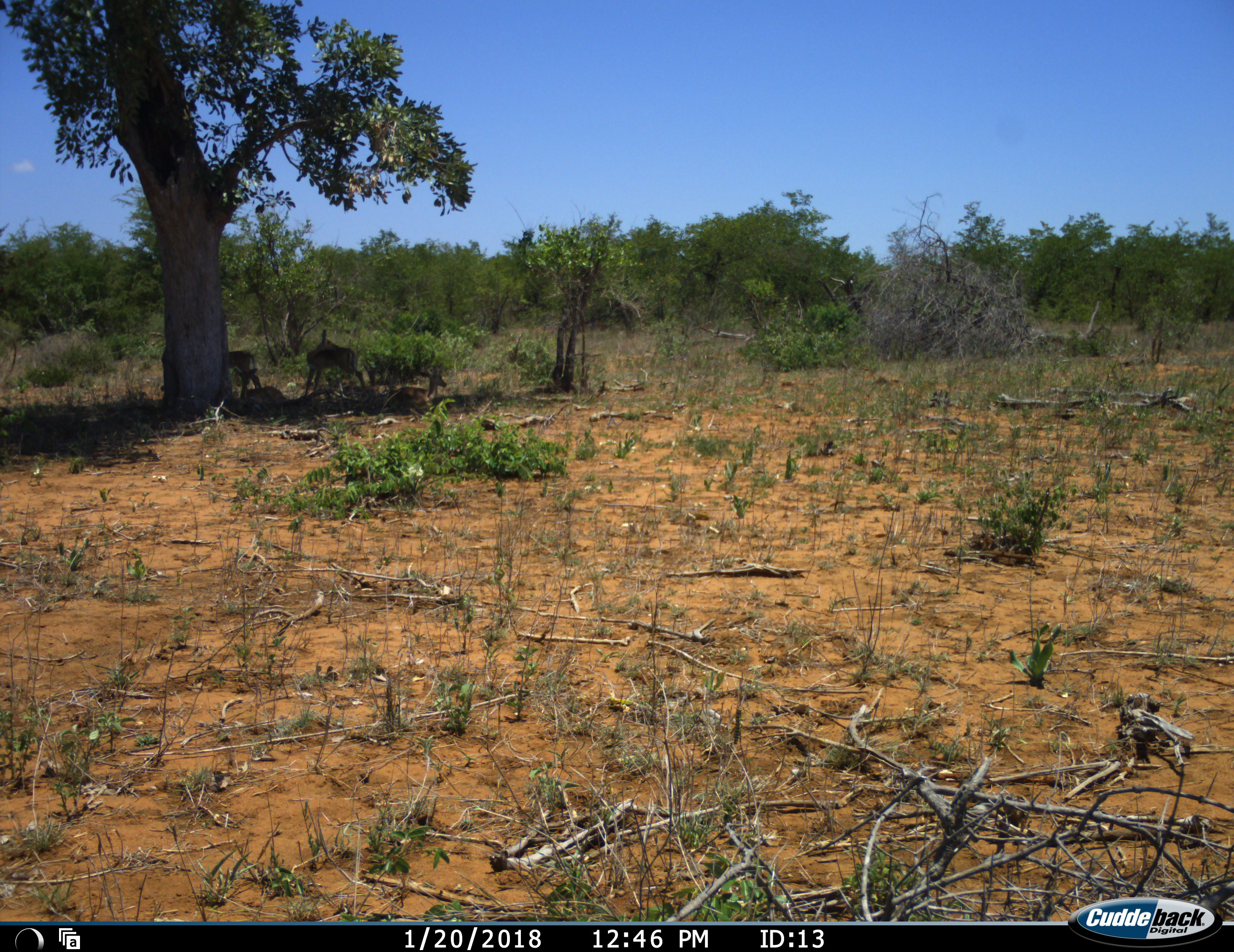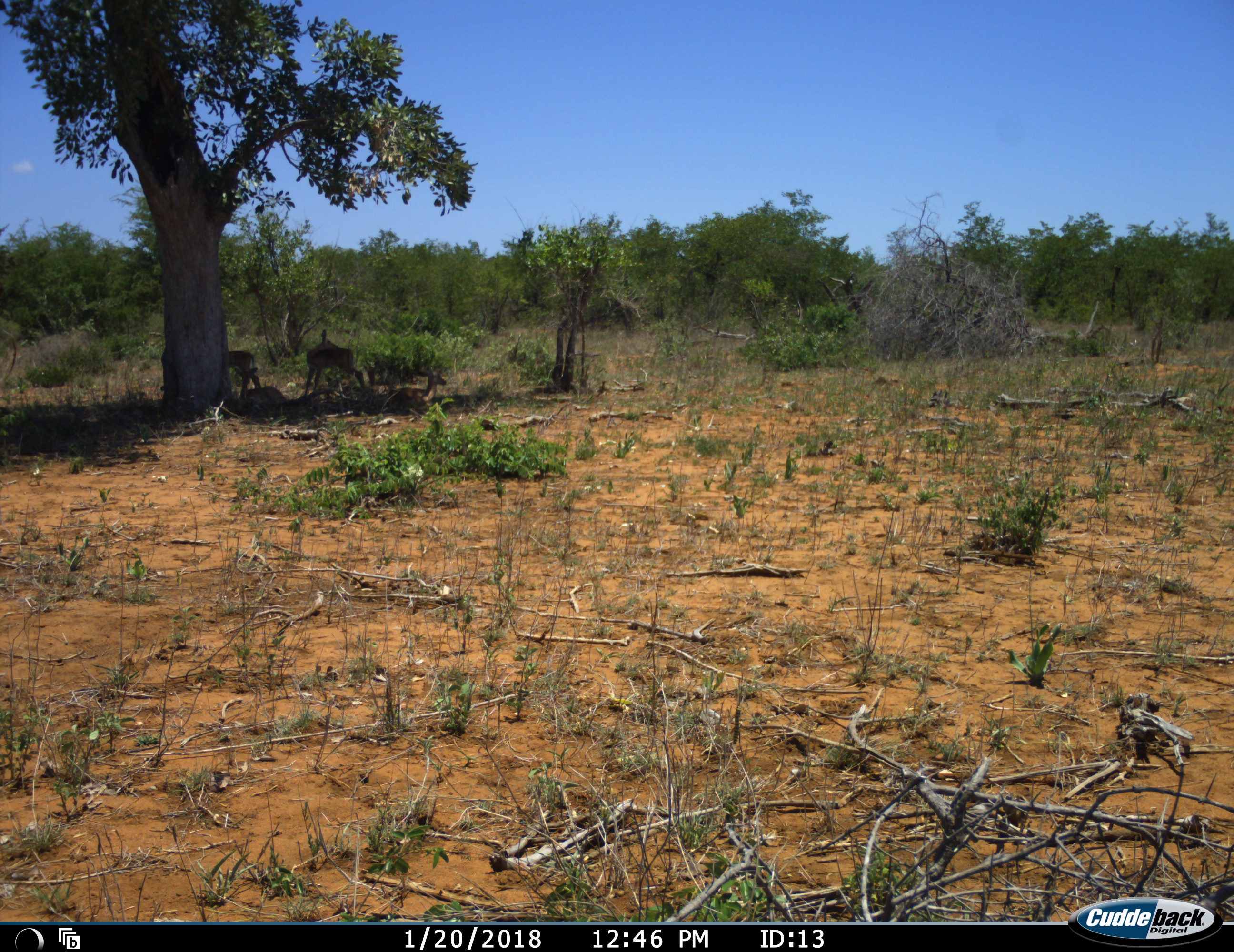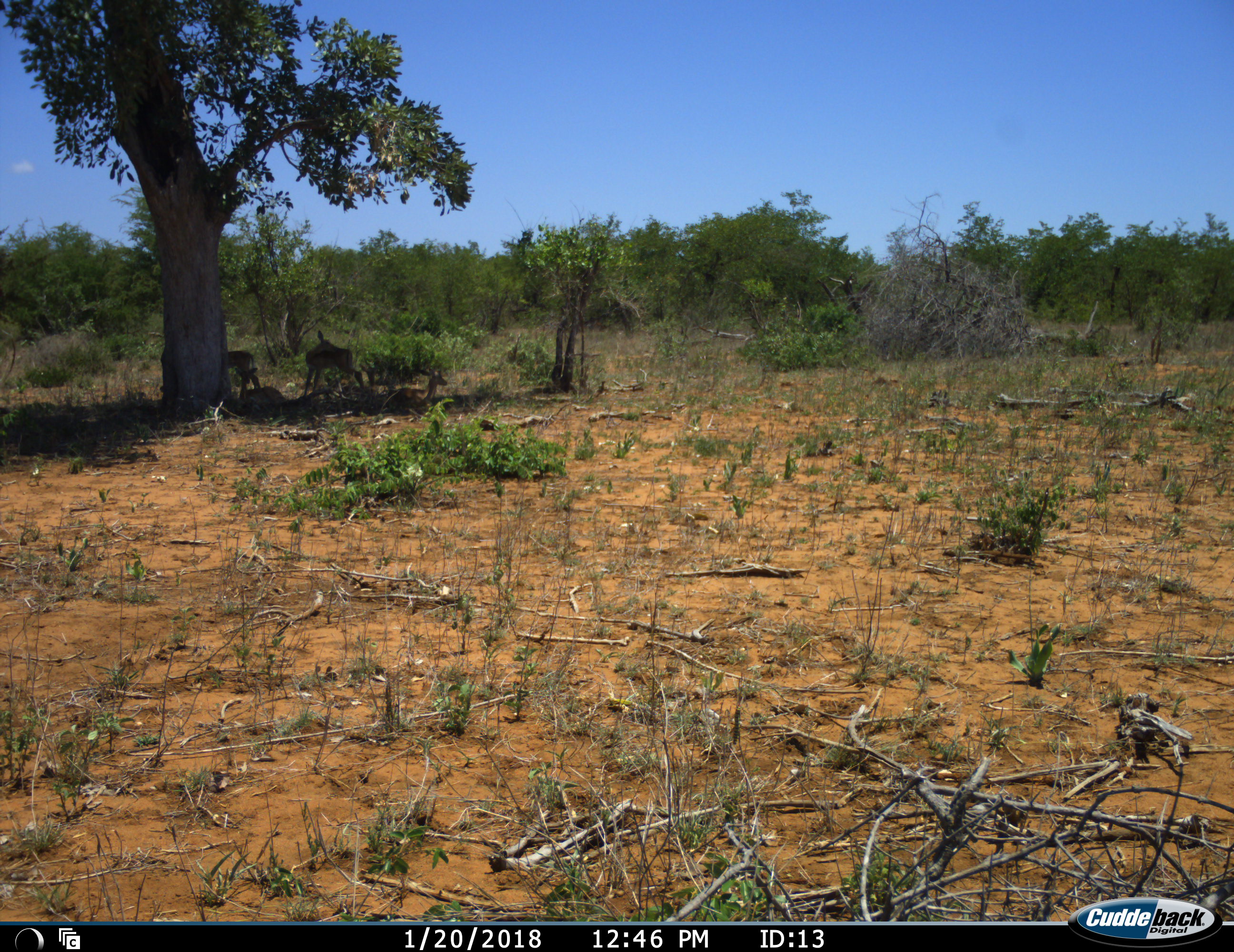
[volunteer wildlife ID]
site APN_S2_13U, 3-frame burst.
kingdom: Animalia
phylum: Chordata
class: Mammalia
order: Artiodactyla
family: Bovidae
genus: Aepyceros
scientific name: Aepyceros melampus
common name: impala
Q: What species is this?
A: Impala (Aepyceros melampus).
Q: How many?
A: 4.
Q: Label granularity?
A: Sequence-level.